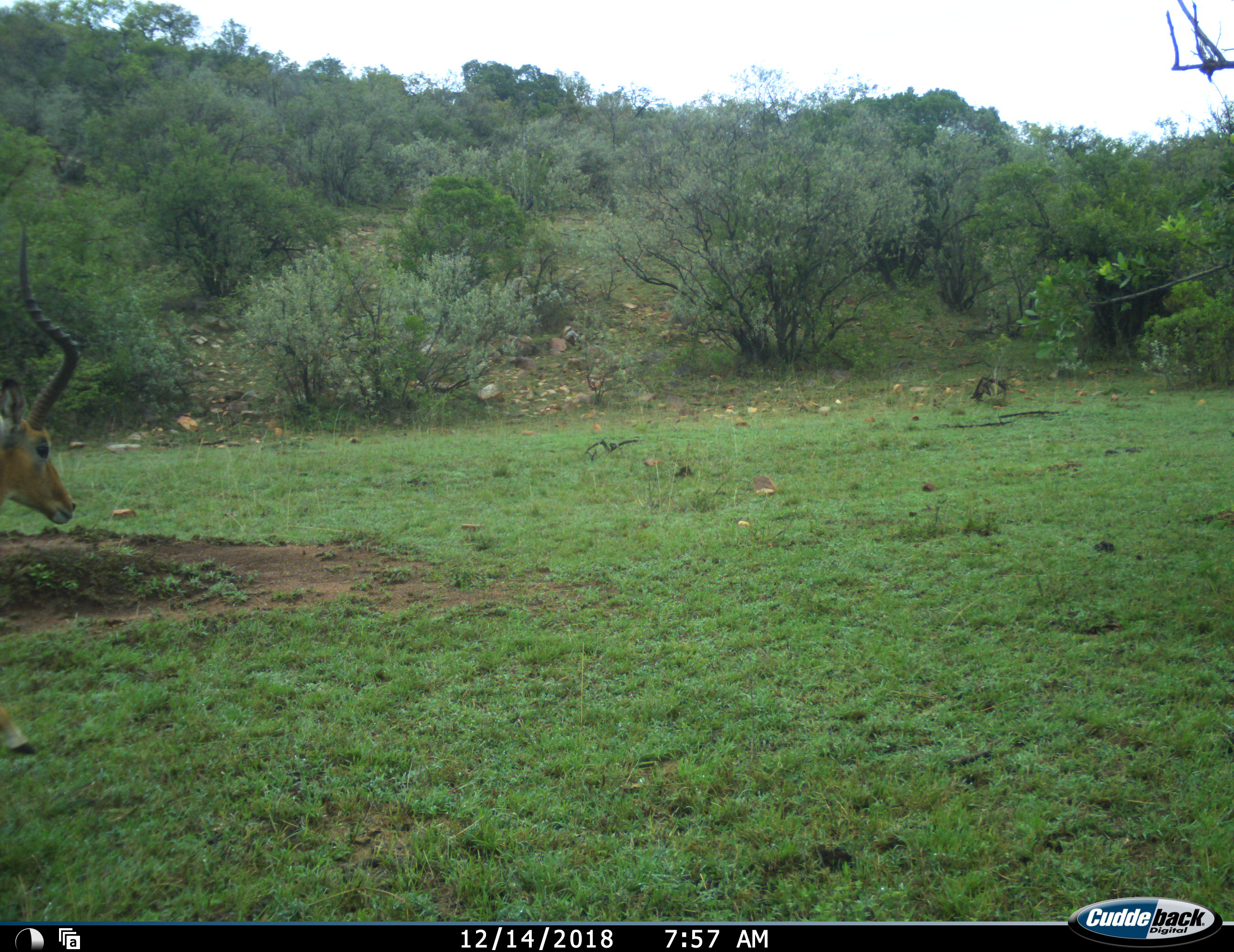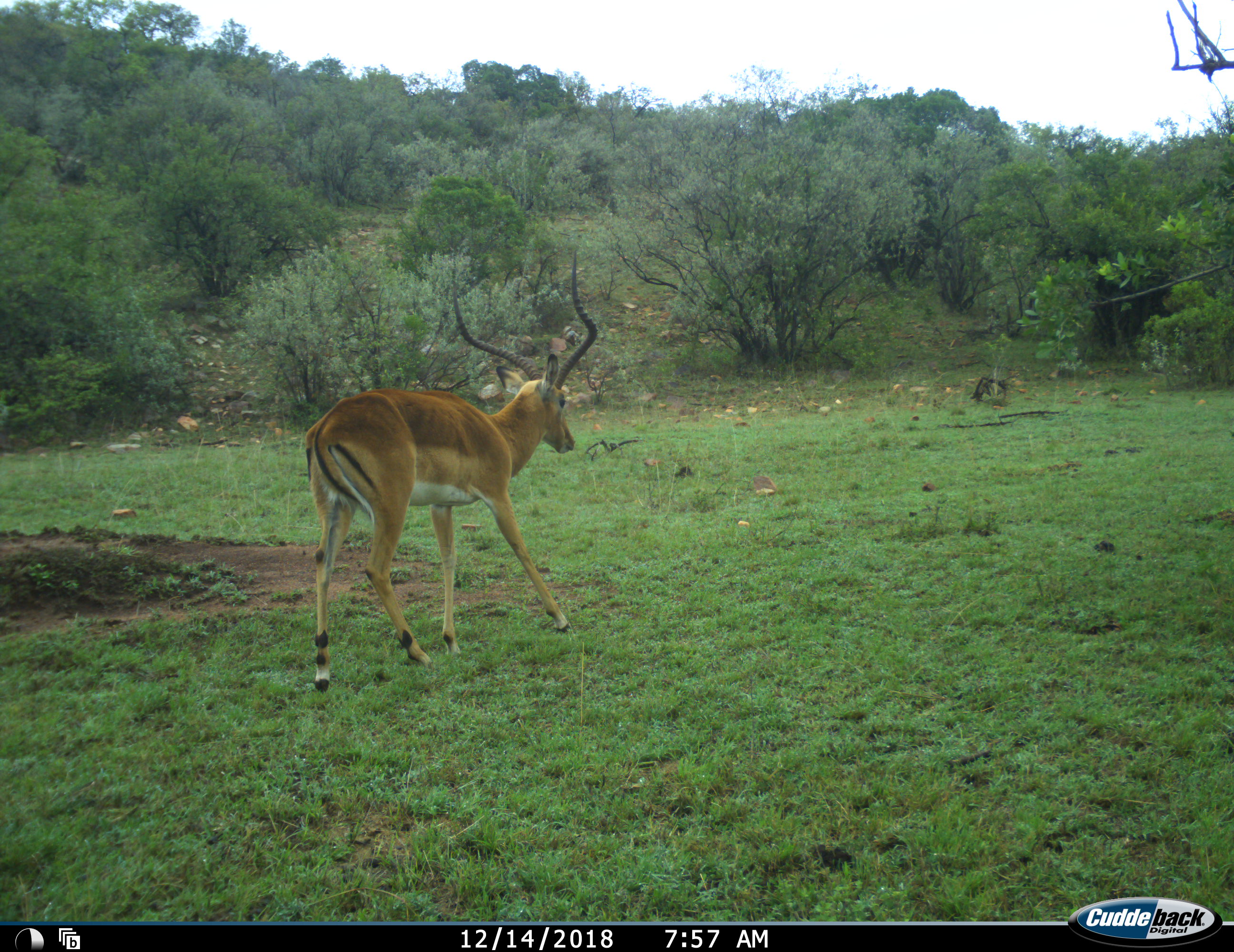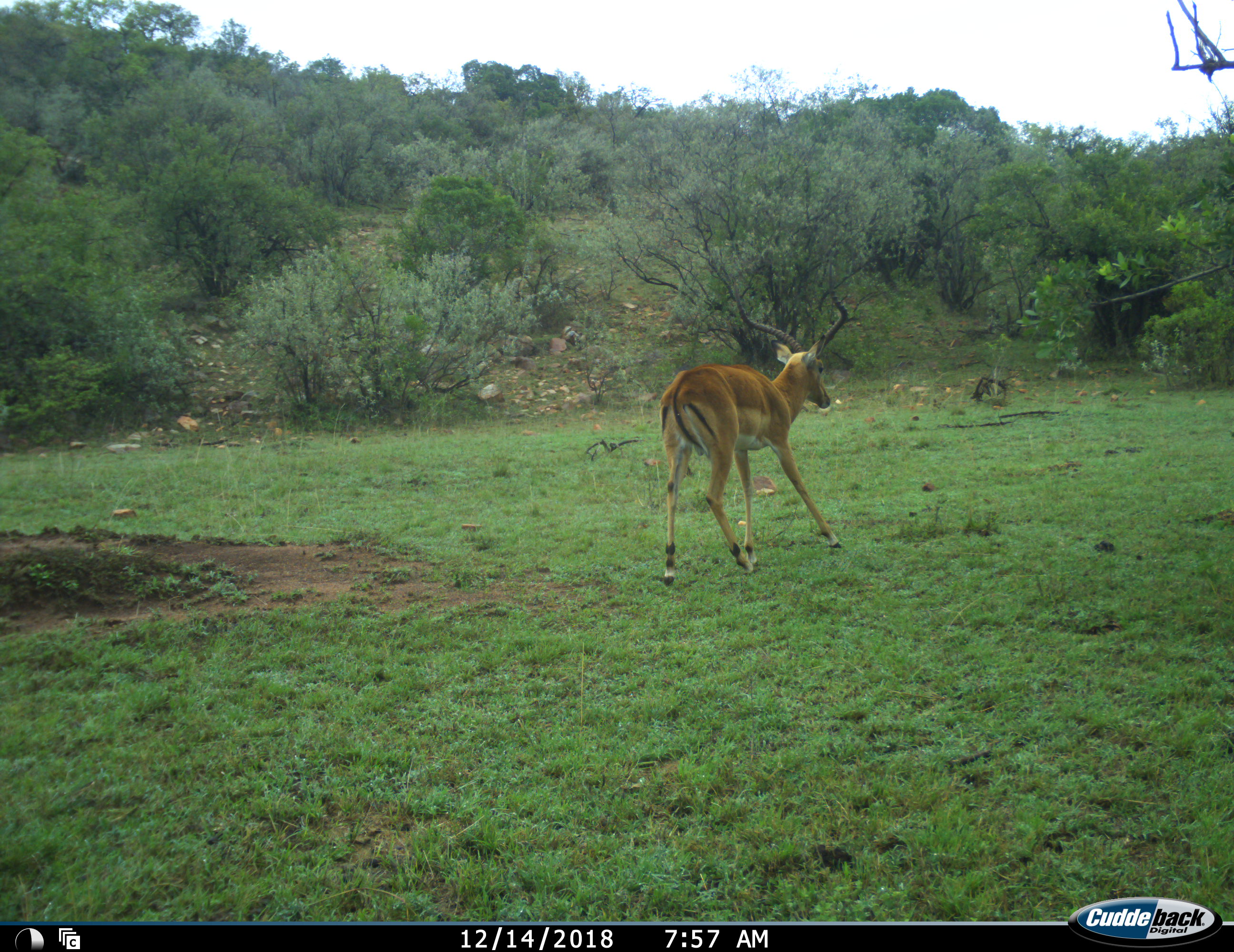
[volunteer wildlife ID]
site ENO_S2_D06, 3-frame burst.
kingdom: Animalia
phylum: Chordata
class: Mammalia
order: Artiodactyla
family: Bovidae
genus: Aepyceros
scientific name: Aepyceros melampus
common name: impala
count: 1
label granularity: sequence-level